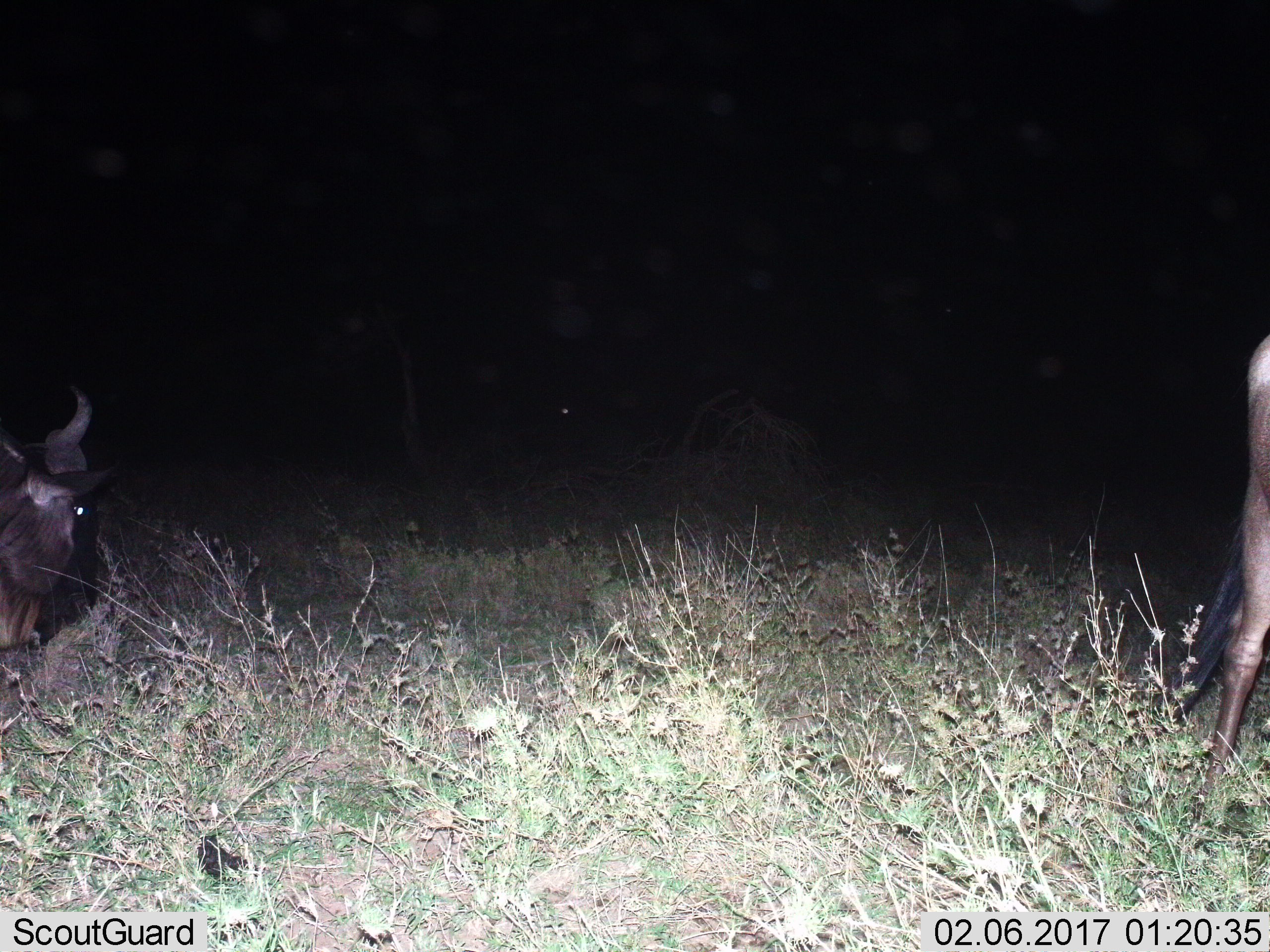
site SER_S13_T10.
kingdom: Animalia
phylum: Chordata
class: Mammalia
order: Artiodactyla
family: Bovidae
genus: Connochaetes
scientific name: Connochaetes taurinus taurinus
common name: blue wildebeest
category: wildebeestblue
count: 2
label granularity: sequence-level